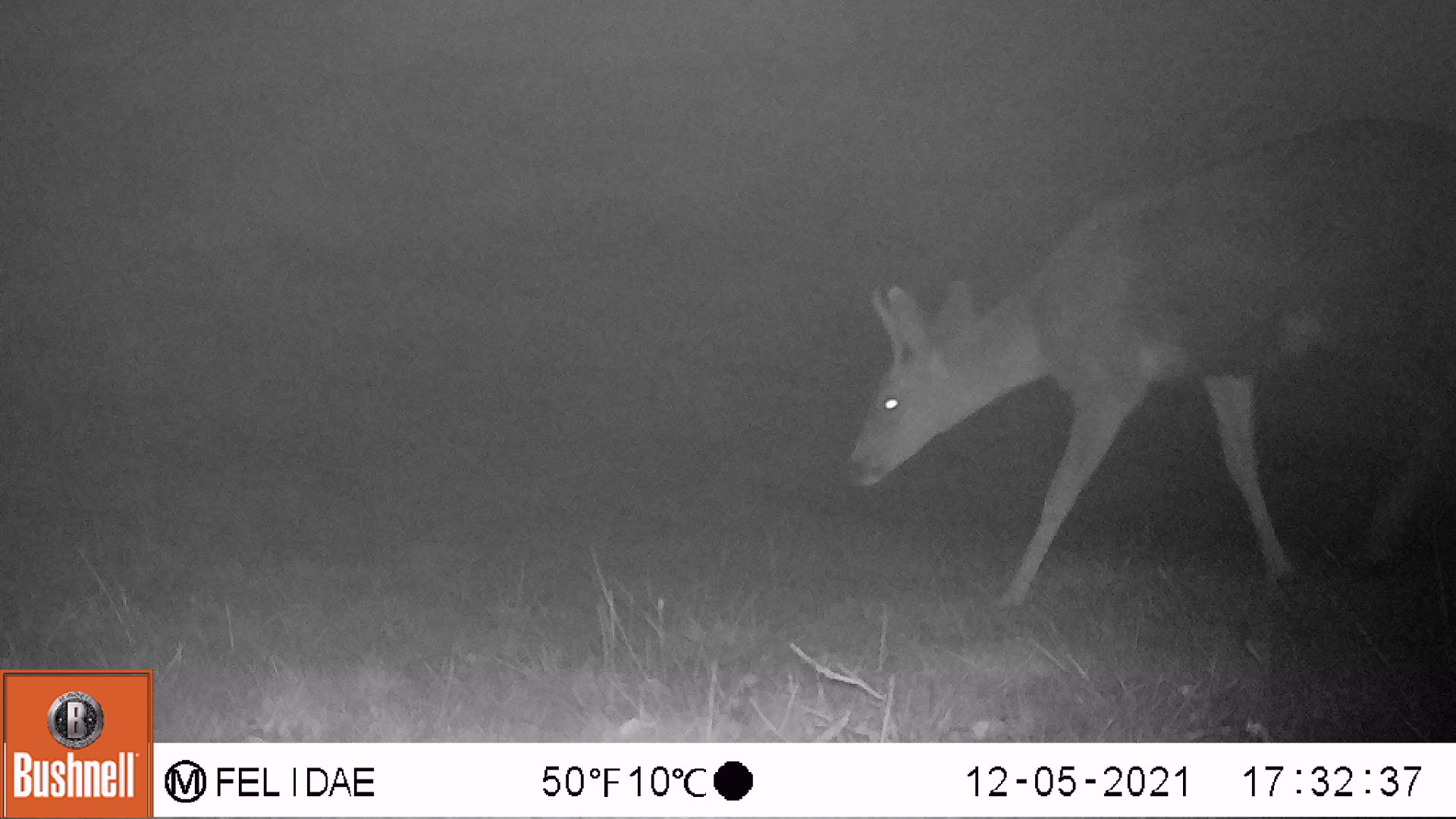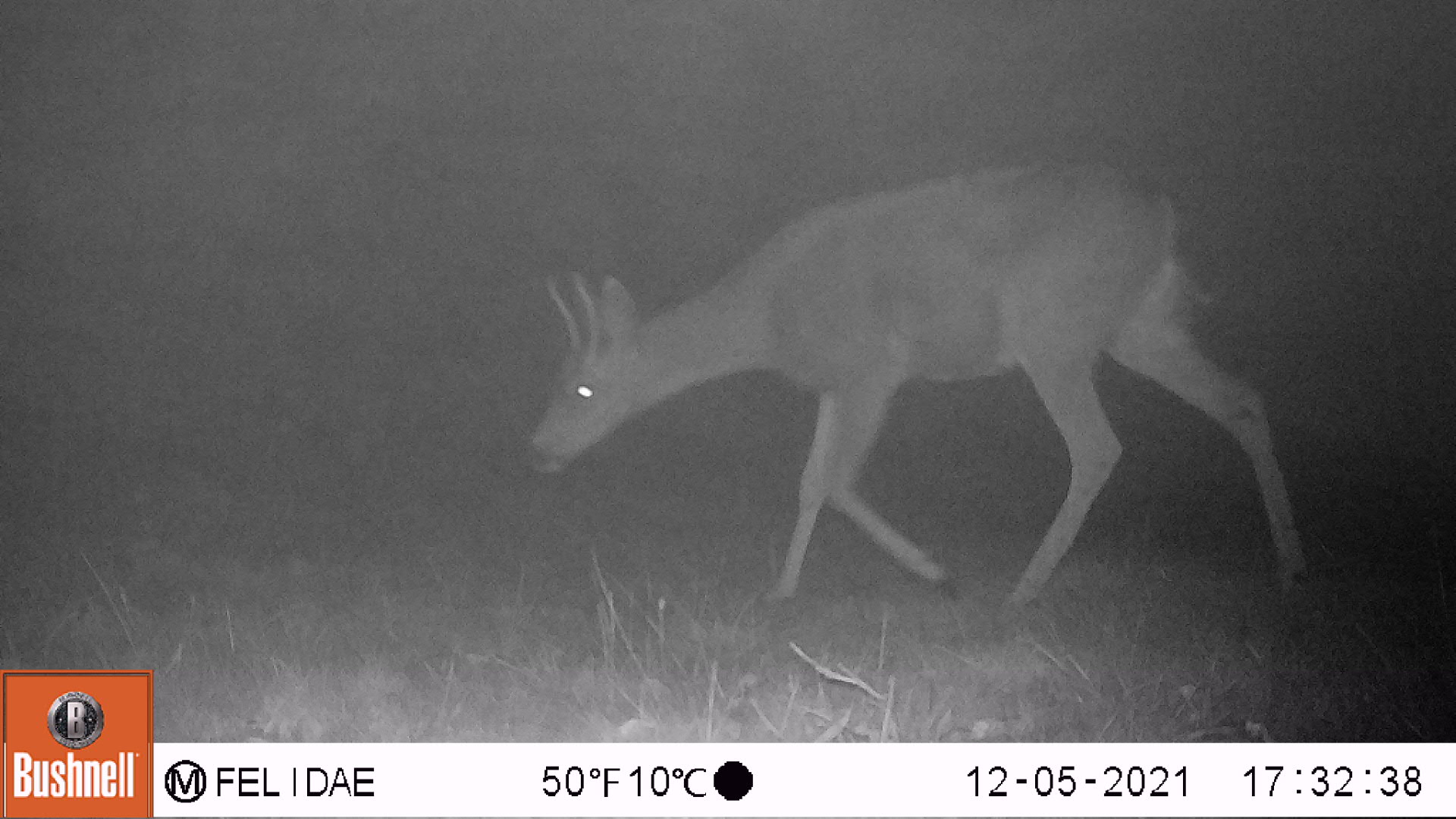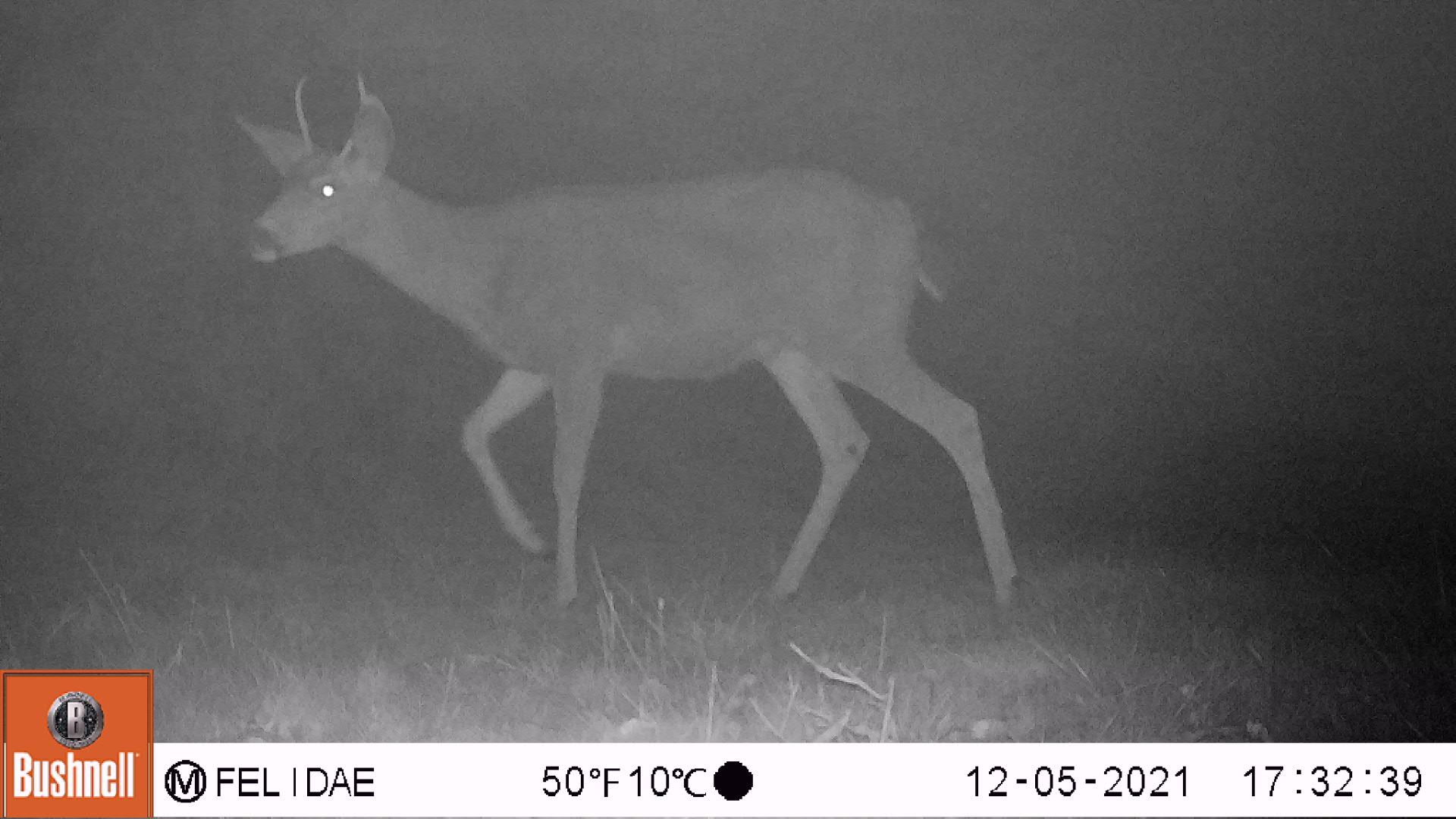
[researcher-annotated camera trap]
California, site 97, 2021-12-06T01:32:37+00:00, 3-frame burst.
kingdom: Animalia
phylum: Chordata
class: Mammalia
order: Artiodactyla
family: Cervidae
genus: Odocoileus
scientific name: Odocoileus hemionus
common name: mule deer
Mule deer (Odocoileus hemionus).